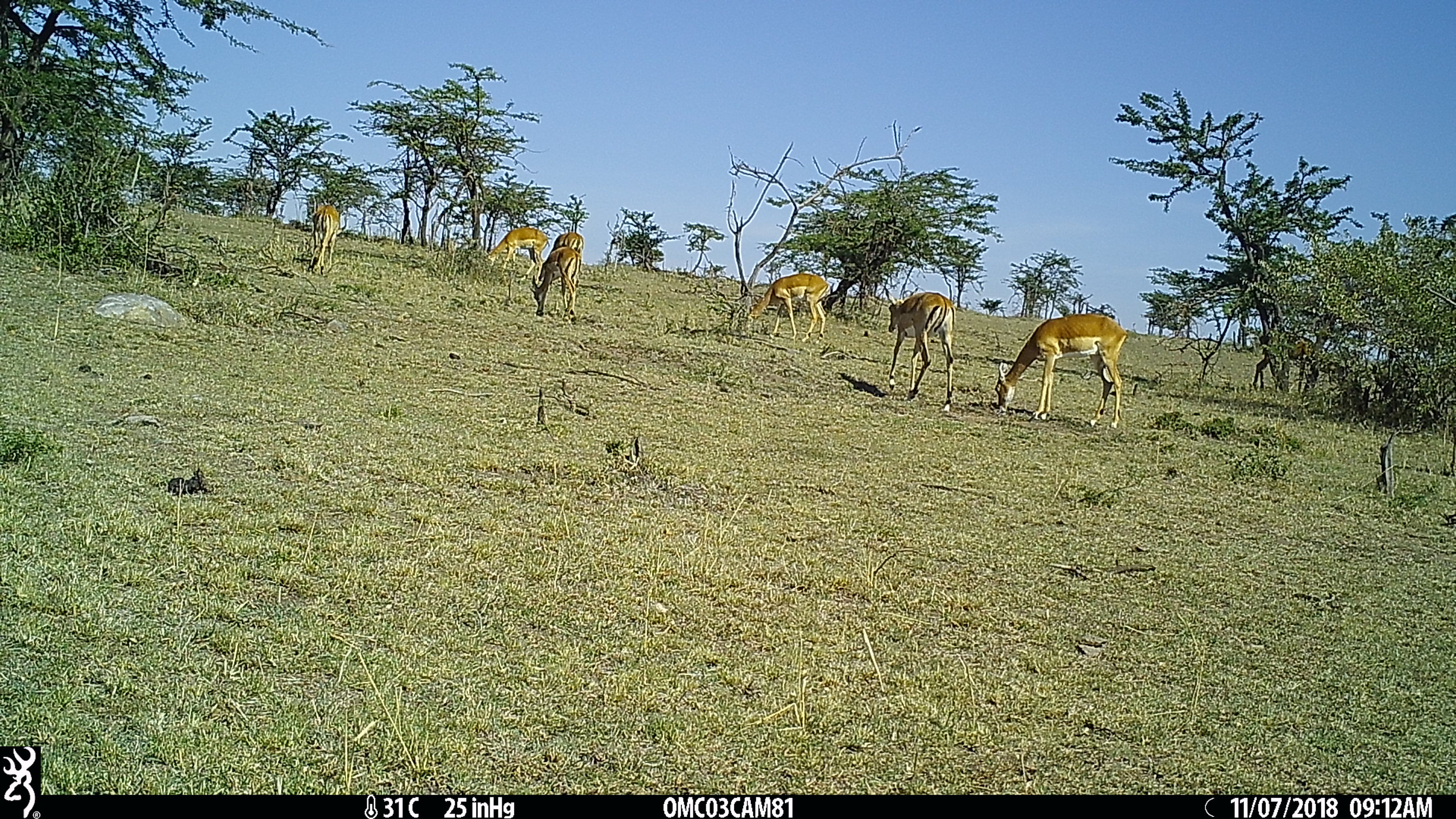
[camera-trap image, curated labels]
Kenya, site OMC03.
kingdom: Animalia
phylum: Chordata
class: Mammalia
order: Artiodactyla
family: Bovidae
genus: Aepyceros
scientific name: Aepyceros melampus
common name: impala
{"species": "impala (Aepyceros melampus)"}